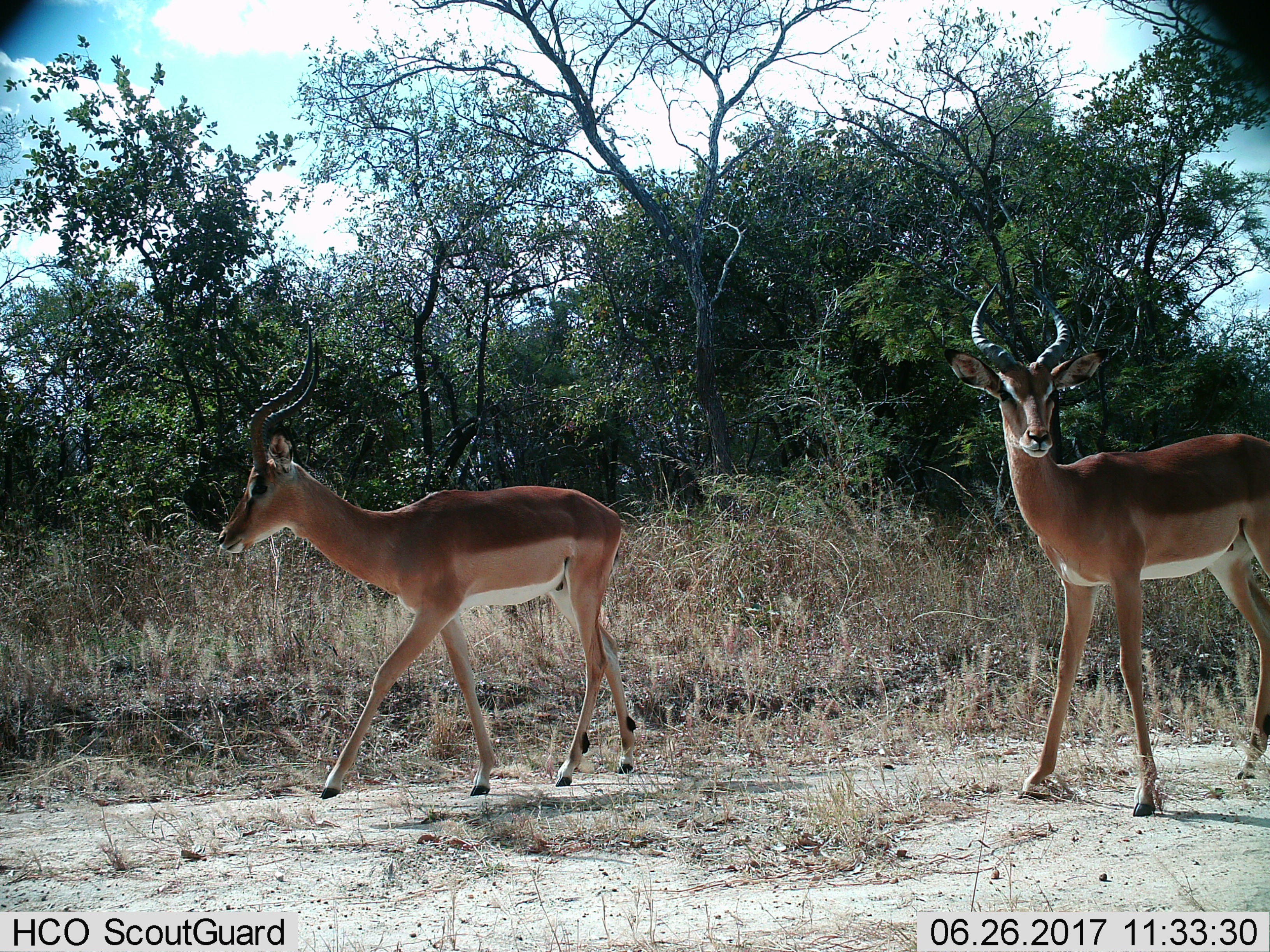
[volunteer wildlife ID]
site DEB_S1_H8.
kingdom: Animalia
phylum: Chordata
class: Mammalia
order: Artiodactyla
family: Bovidae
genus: Aepyceros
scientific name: Aepyceros melampus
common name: impala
Impala (Aepyceros melampus), count 2. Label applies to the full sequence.